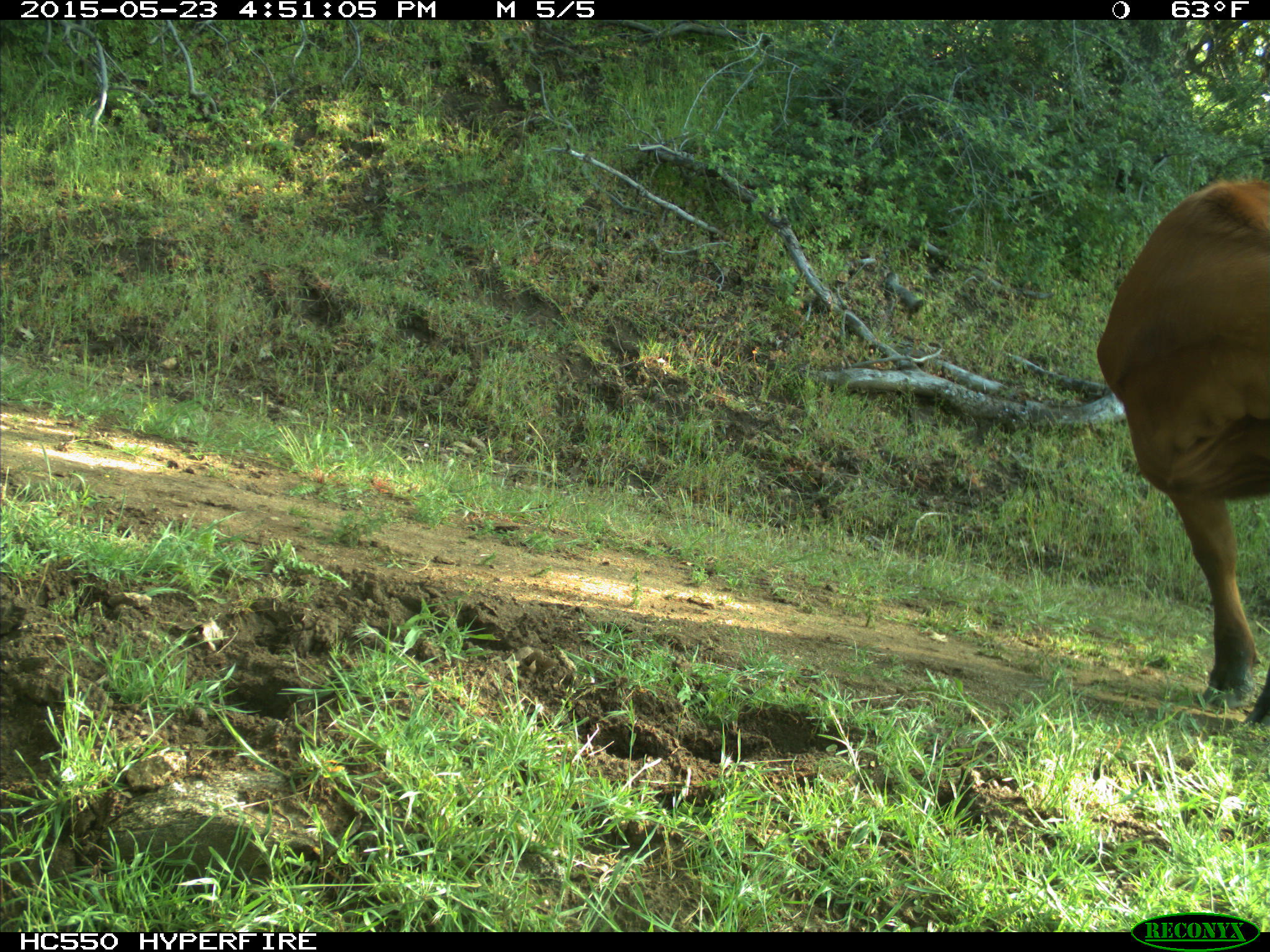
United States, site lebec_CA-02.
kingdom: Animalia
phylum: Chordata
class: Mammalia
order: Artiodactyla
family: Bovidae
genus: Bos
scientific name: Bos taurus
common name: domestic cow